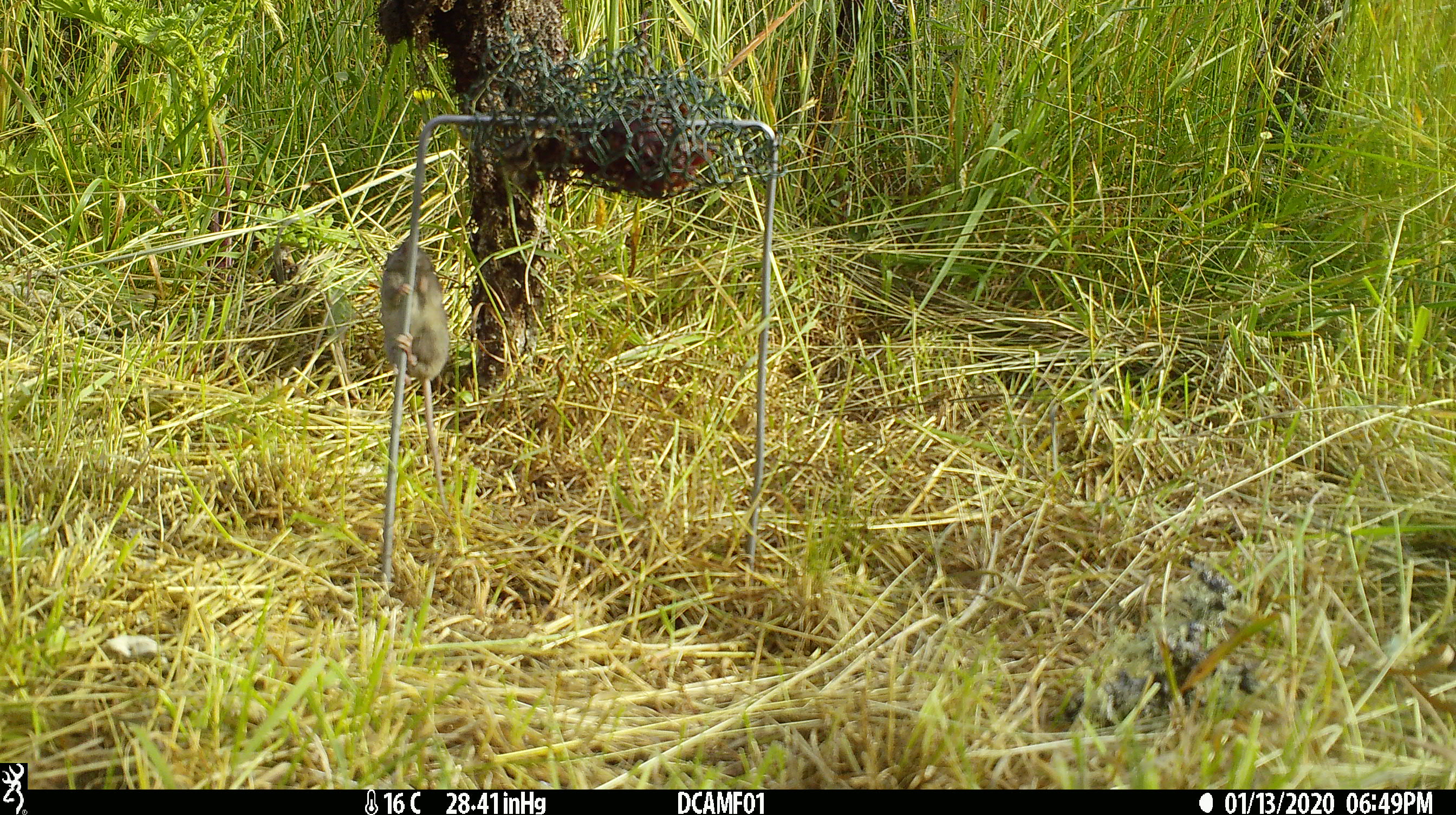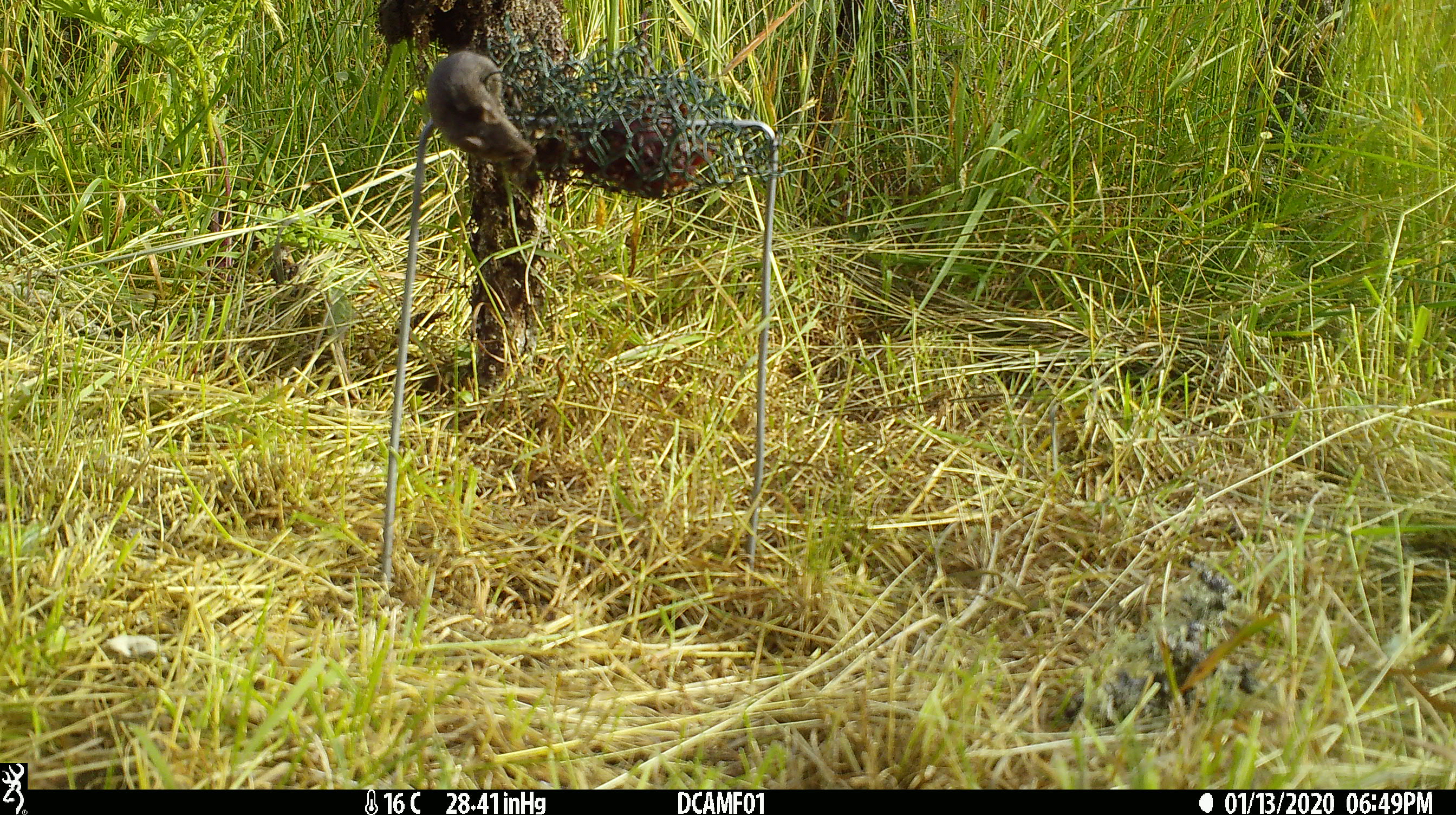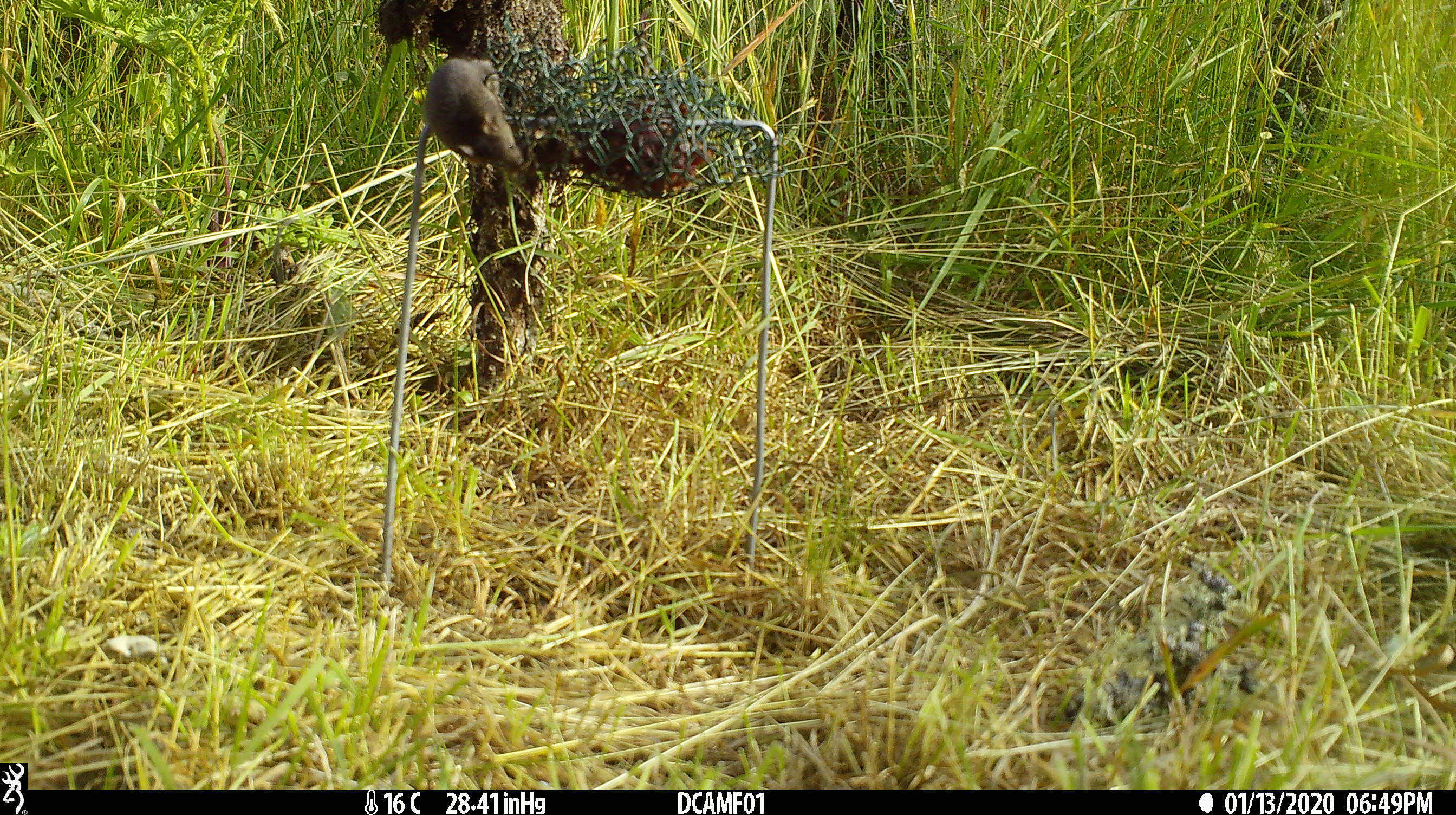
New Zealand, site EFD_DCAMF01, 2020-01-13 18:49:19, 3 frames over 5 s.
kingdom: Animalia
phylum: Chordata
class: Mammalia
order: Rodentia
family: Muridae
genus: Mus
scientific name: Mus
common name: mouse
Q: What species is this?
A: Mouse (Mus).